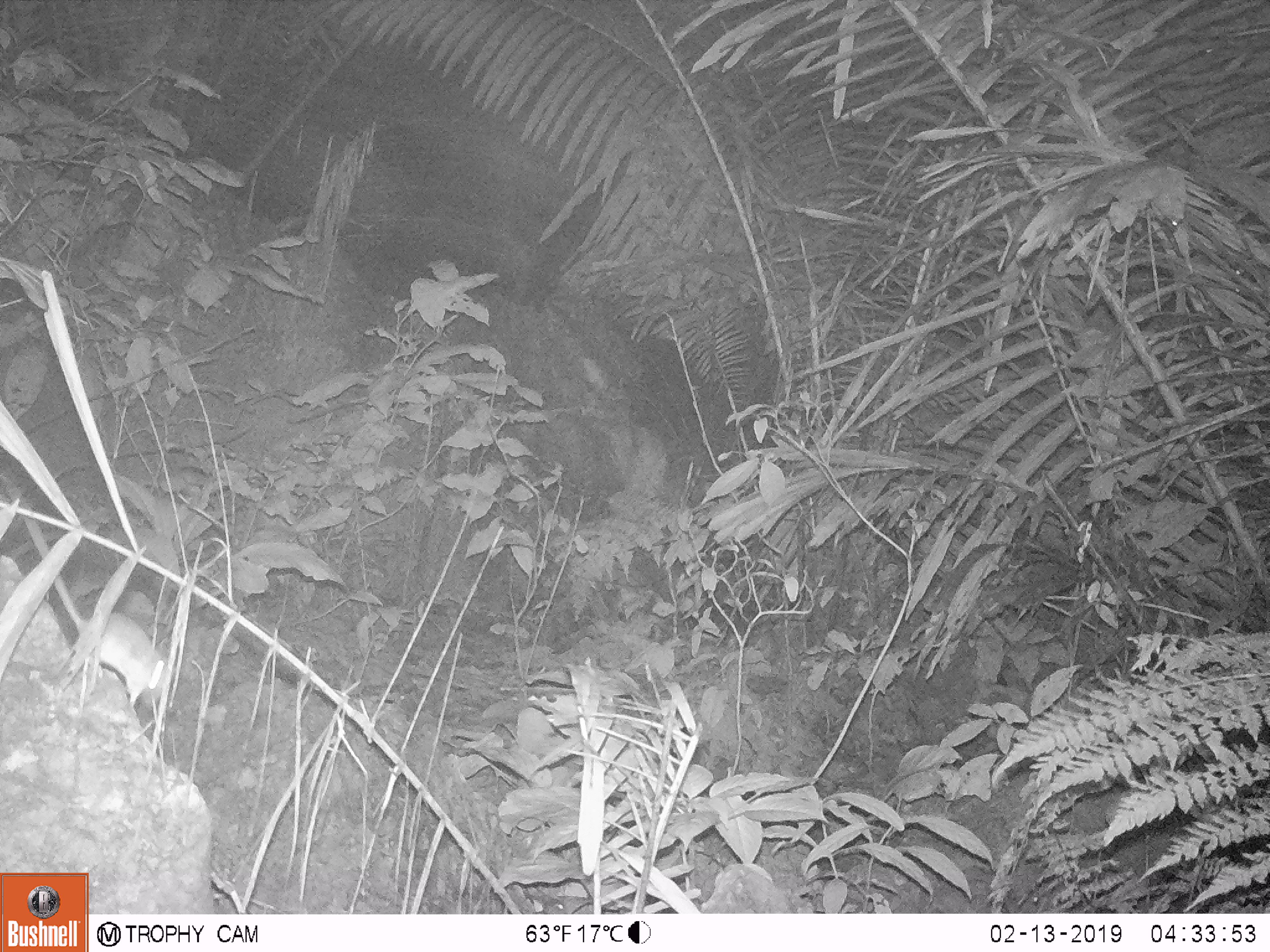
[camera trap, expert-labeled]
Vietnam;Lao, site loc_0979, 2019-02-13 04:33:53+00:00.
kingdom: Animalia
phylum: Chordata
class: Mammalia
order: Rodentia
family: Muridae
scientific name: Muridae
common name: old-world mice and rats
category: unidentified murid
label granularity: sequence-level